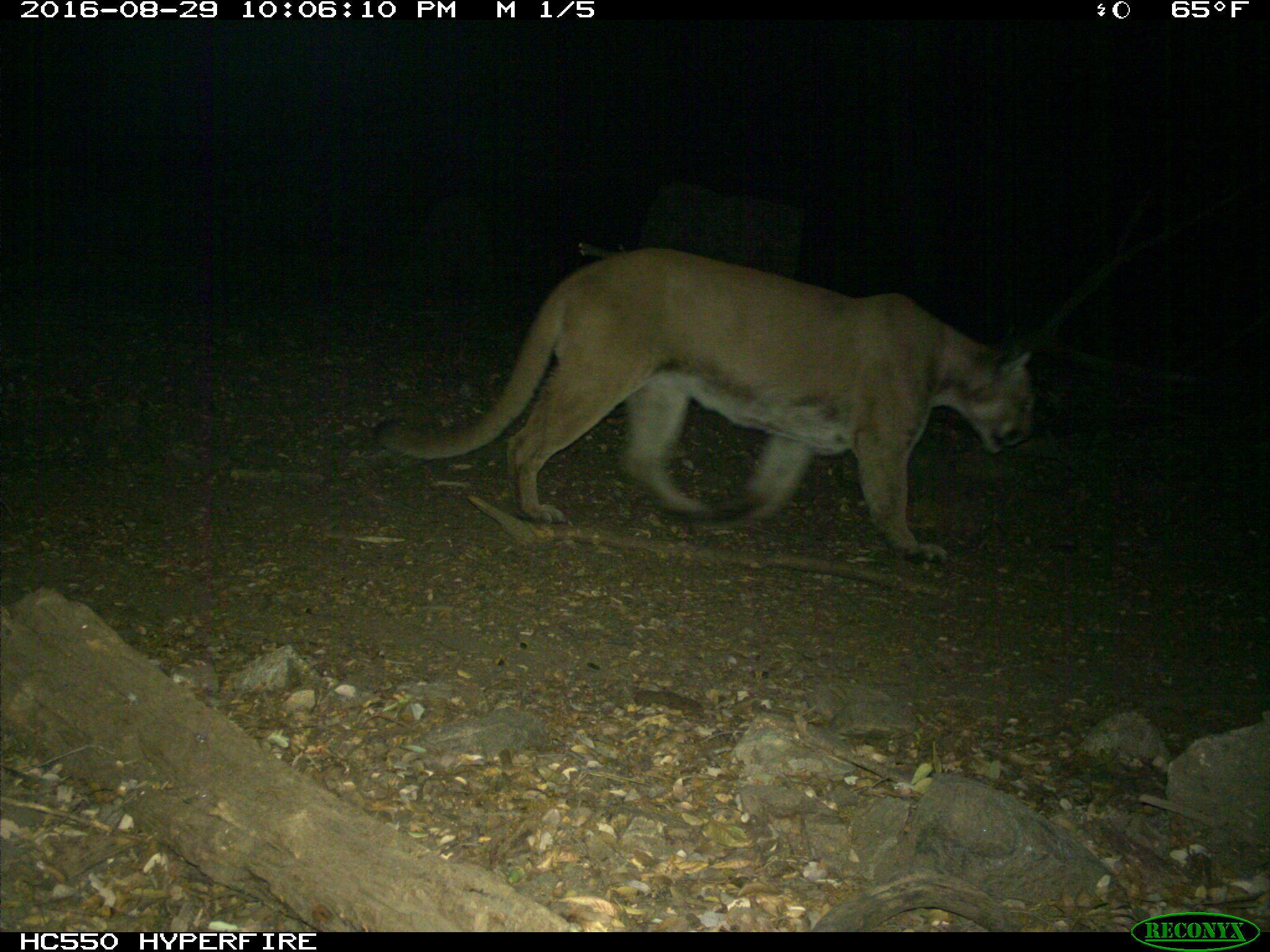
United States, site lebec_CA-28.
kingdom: Animalia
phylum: Chordata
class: Mammalia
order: Carnivora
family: Felidae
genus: Puma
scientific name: Puma concolor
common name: mountain lion